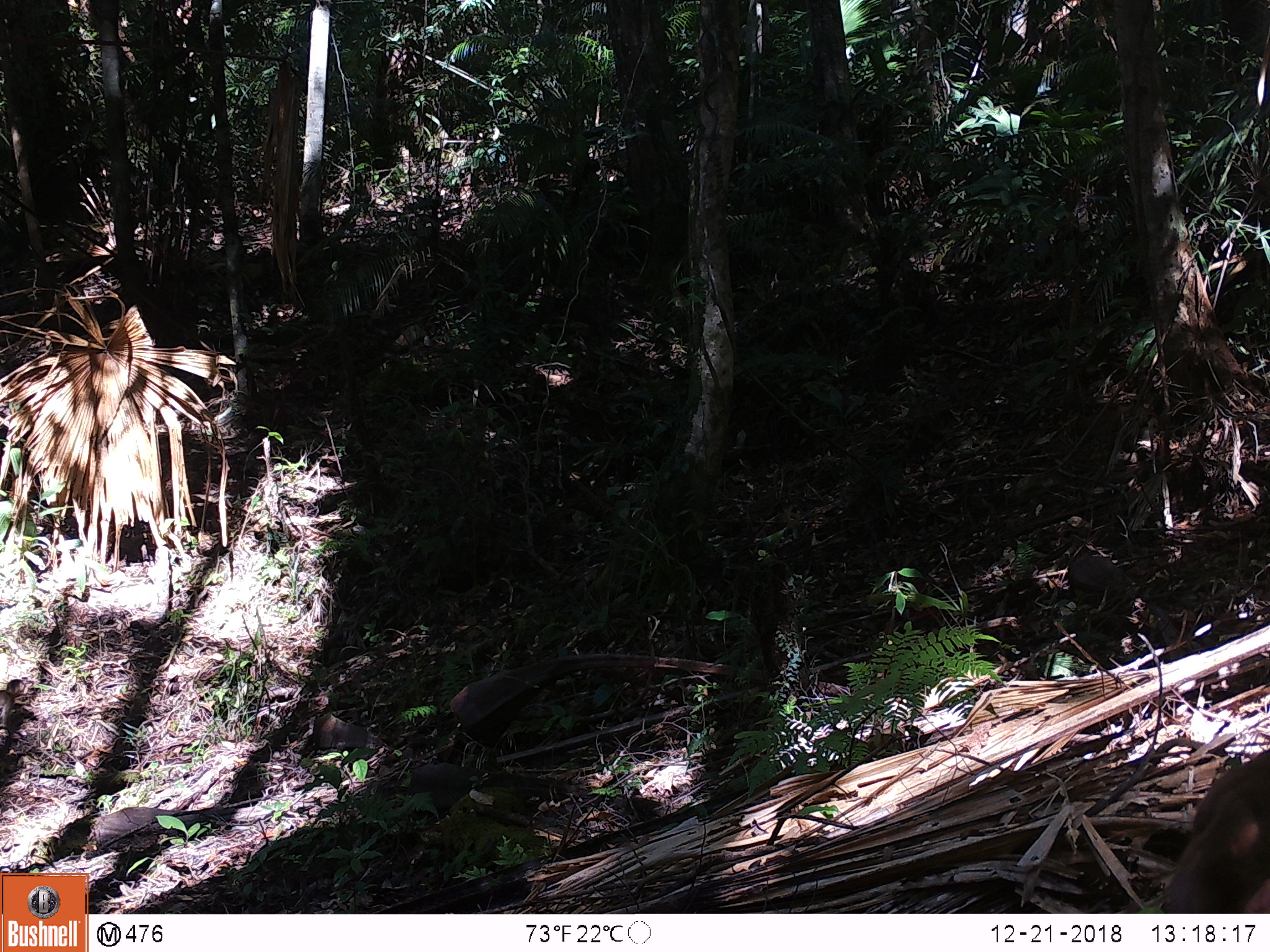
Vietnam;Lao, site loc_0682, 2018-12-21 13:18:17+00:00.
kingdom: Animalia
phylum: Chordata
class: Mammalia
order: Primates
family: Cercopithecidae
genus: Macaca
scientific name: Macaca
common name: macaques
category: assam or rhesus macaque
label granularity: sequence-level